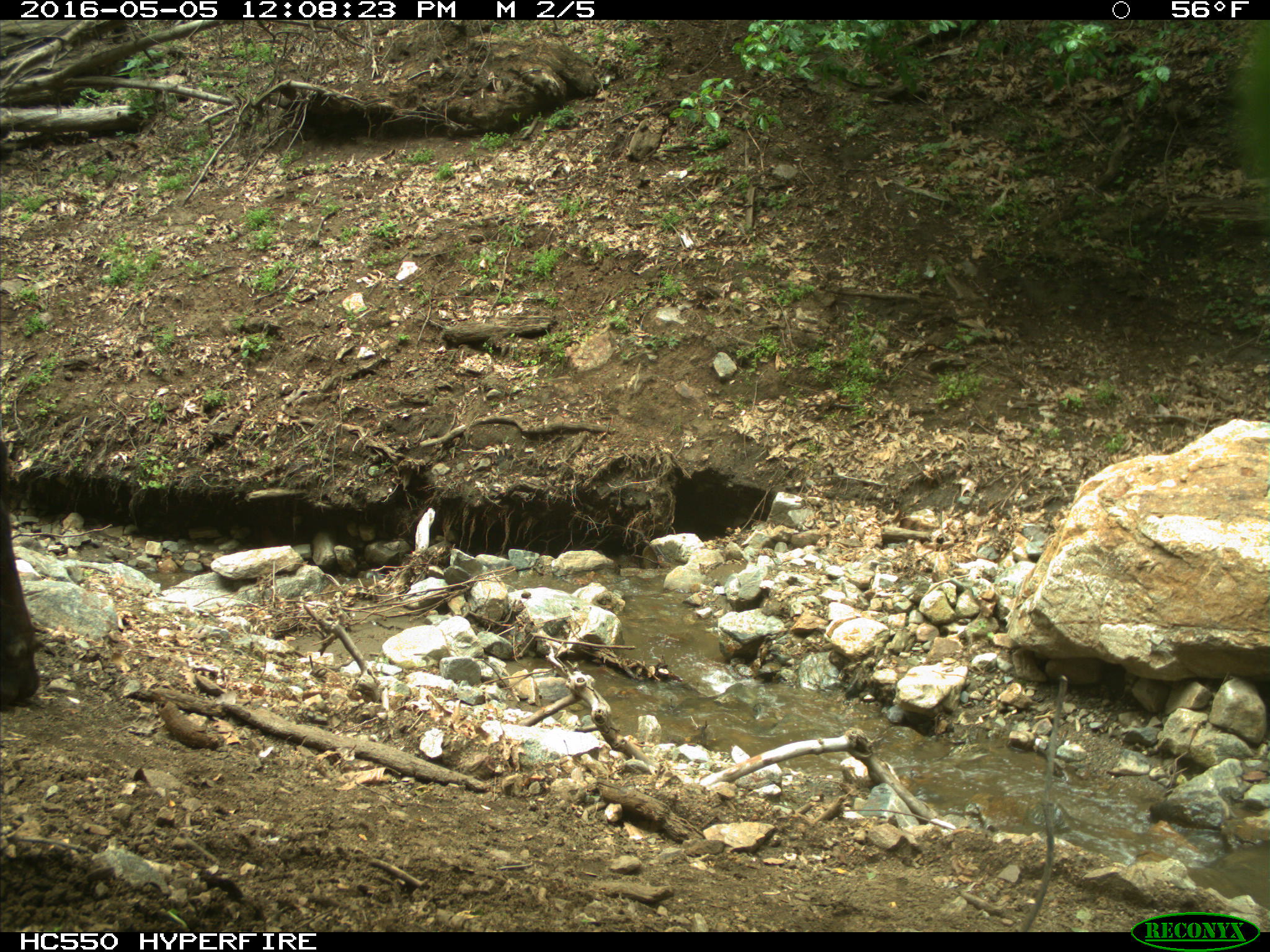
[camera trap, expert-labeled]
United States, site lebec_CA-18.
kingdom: Animalia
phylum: Chordata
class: Mammalia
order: Artiodactyla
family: Bovidae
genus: Bos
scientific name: Bos taurus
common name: domestic cow